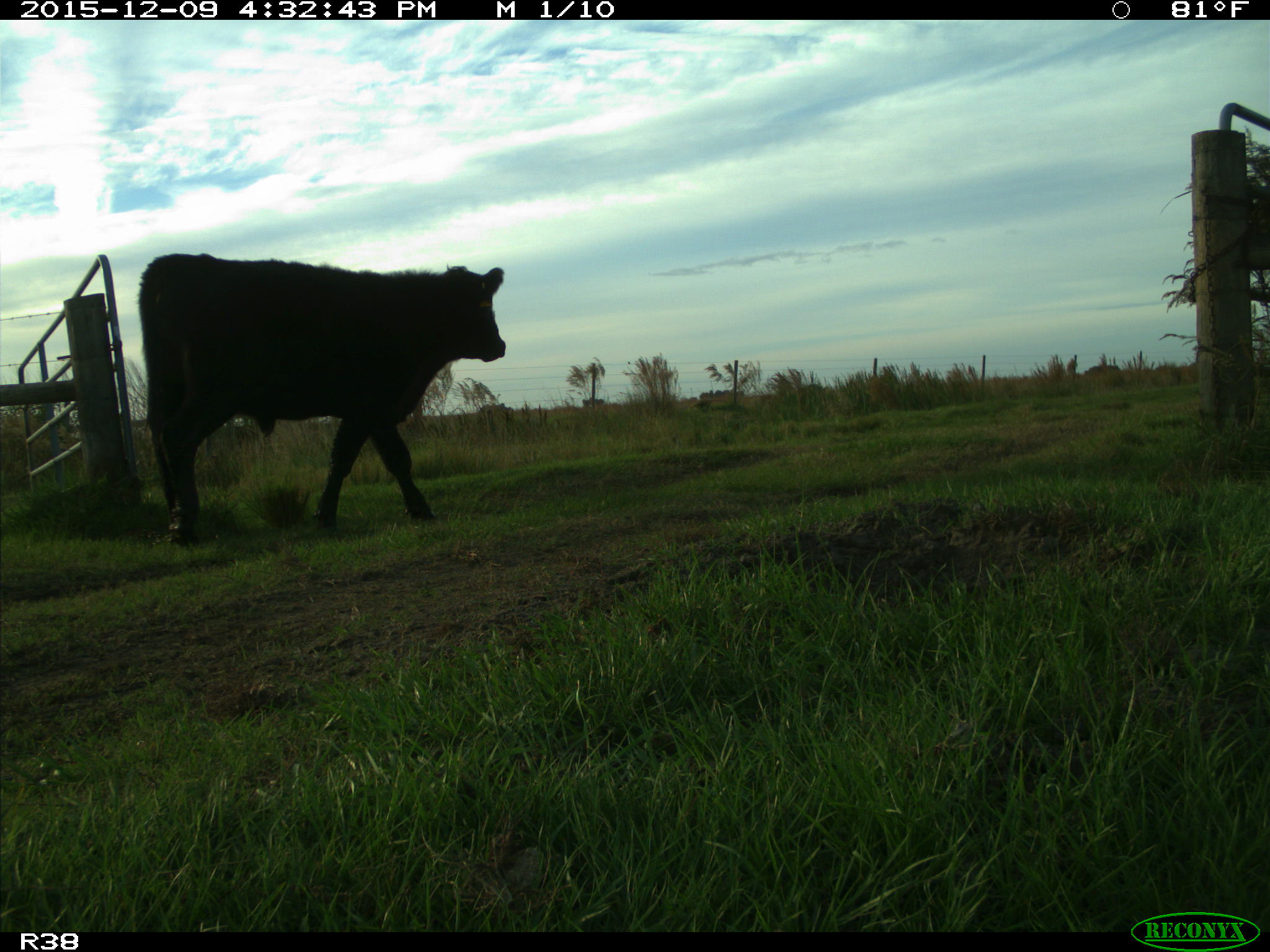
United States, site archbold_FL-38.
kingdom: Animalia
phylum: Chordata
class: Mammalia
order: Artiodactyla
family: Bovidae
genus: Bos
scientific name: Bos taurus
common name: domestic cow